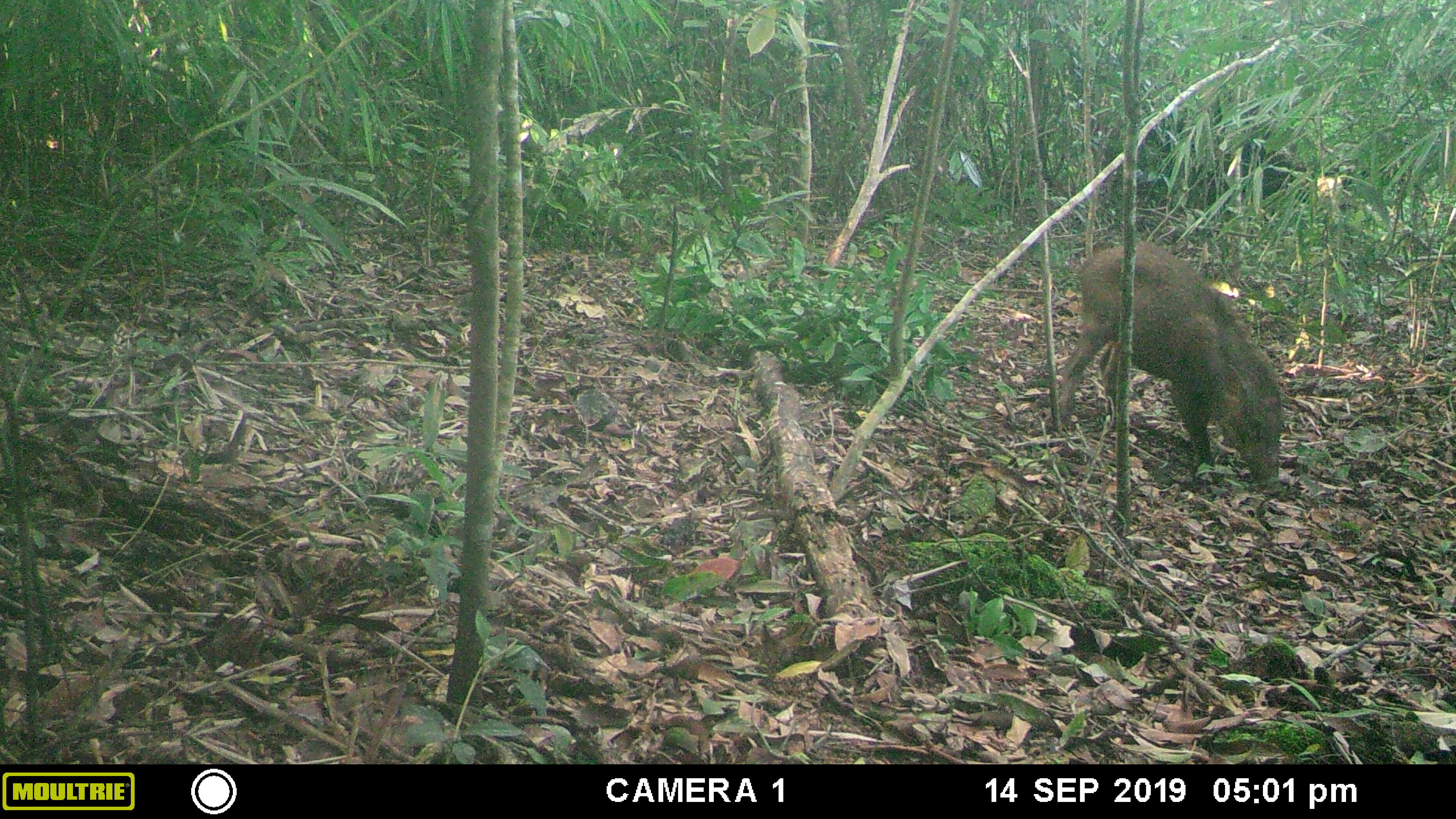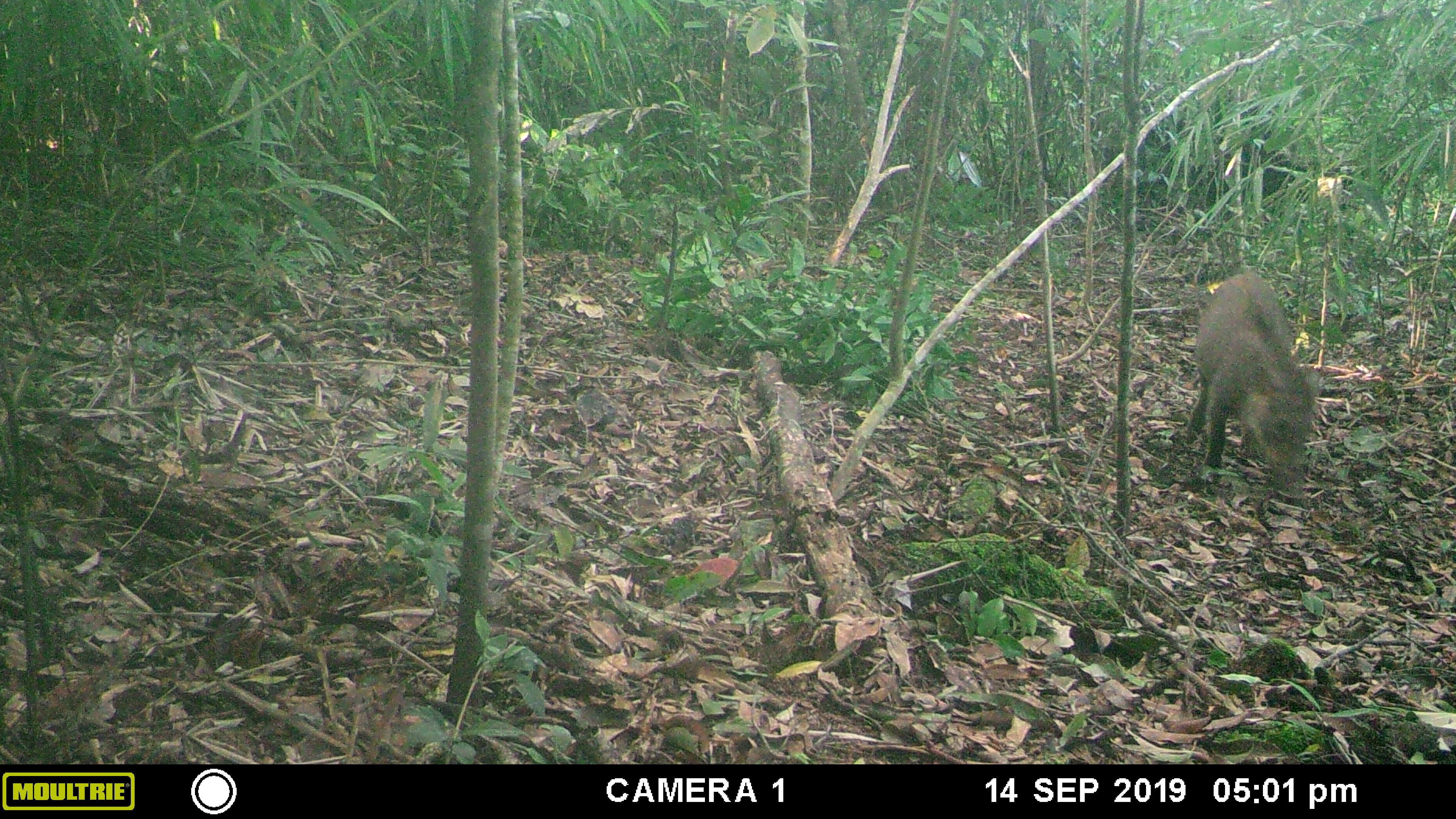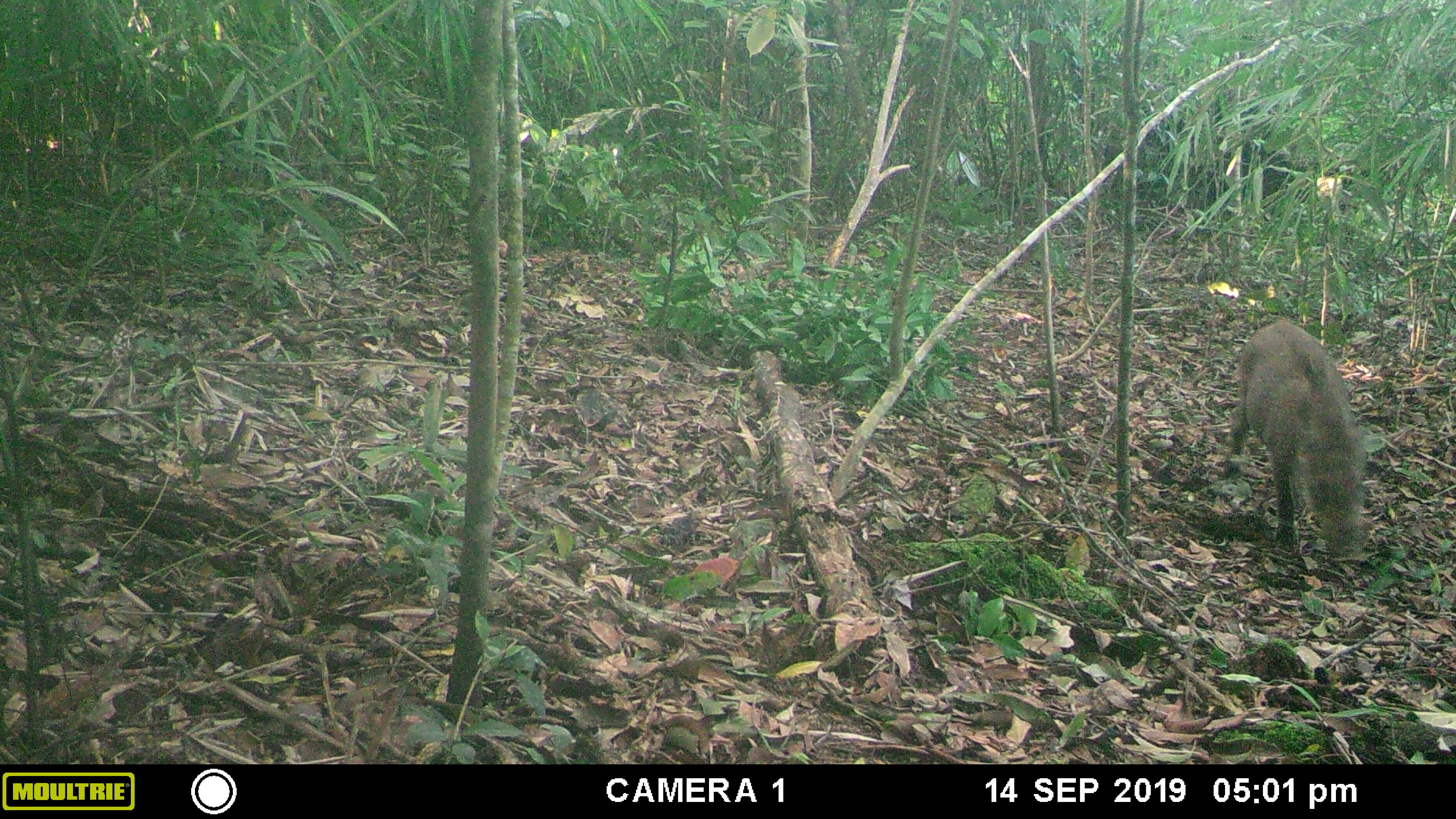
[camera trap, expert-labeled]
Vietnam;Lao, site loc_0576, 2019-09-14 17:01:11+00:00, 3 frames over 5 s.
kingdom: Animalia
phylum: Chordata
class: Mammalia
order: Artiodactyla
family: Suidae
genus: Sus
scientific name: Sus scrofa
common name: eurasian wild pig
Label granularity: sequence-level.